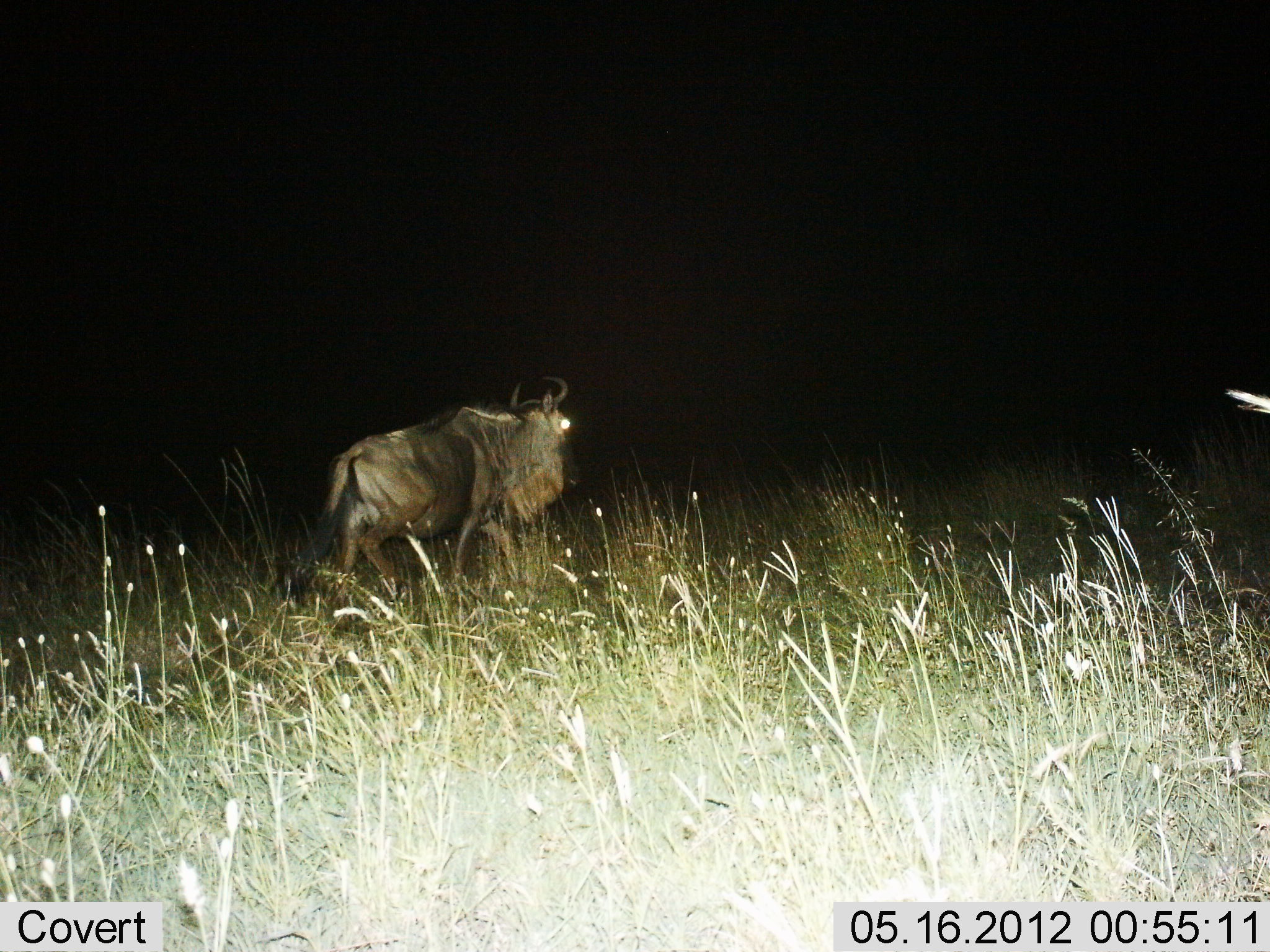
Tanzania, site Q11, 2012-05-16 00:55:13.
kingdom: Animalia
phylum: Chordata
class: Mammalia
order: Artiodactyla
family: Bovidae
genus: Connochaetes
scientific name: Connochaetes taurinus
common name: blue wildebeest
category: wildebeest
Wildebeest (blue wildebeest) (Connochaetes taurinus), count 1. Behavior (volunteer vote fractions): standing 20%, resting 0%, moving 90%, interacting 0%. Young present (vote fraction): 0%. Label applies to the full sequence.